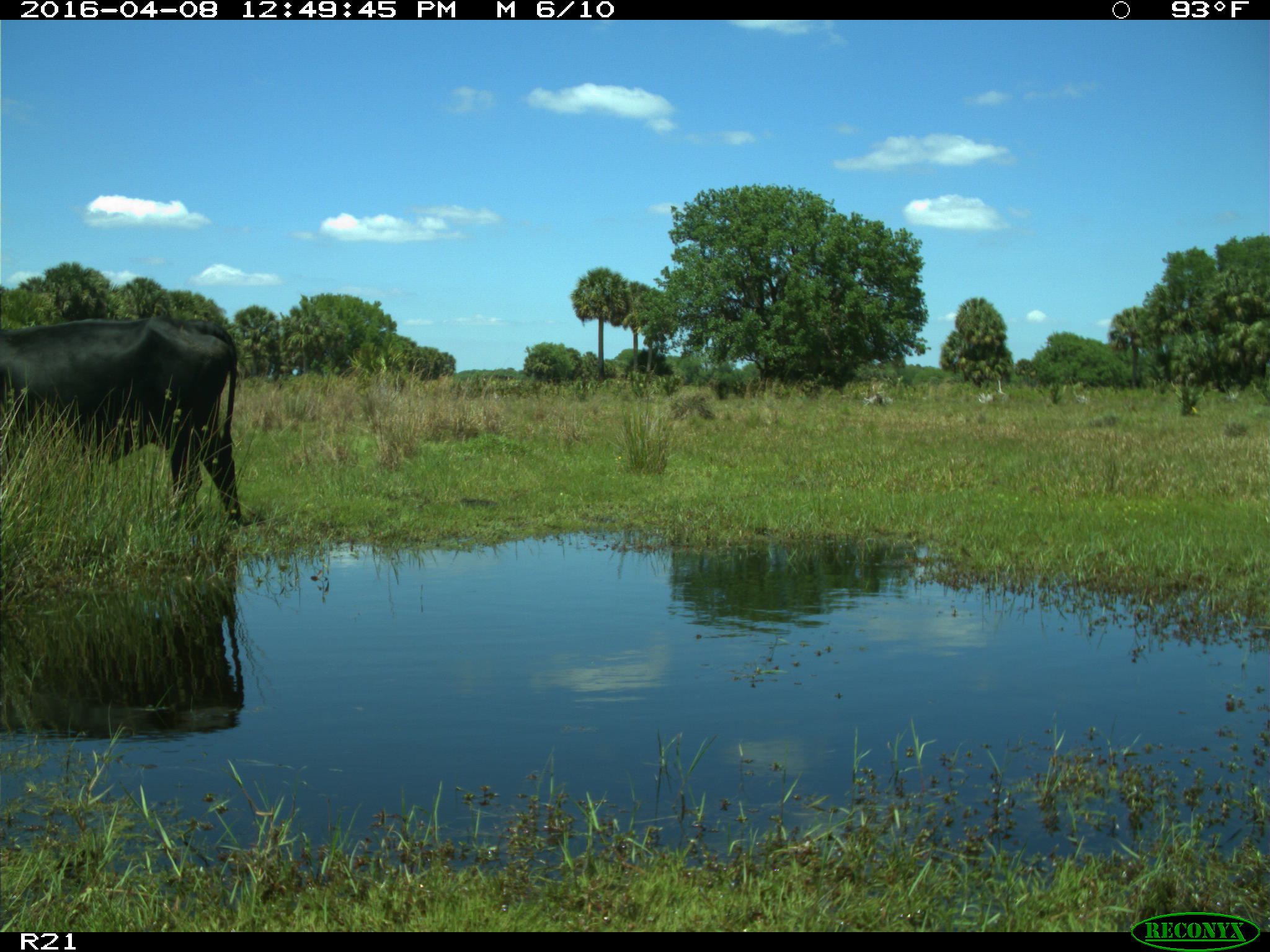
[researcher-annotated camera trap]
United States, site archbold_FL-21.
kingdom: Animalia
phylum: Chordata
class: Mammalia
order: Artiodactyla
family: Bovidae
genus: Bos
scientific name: Bos taurus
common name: domestic cow